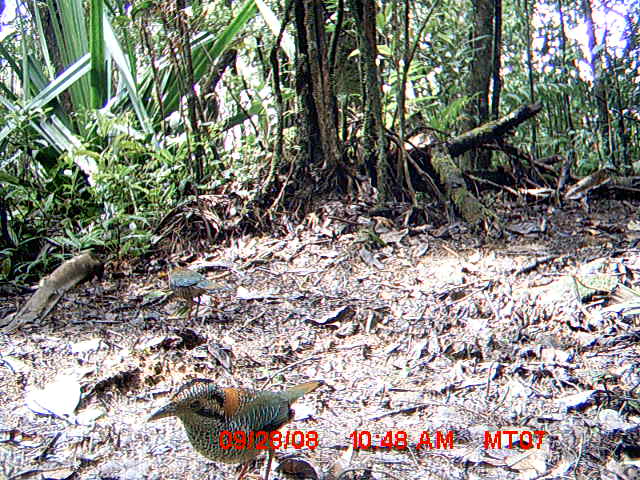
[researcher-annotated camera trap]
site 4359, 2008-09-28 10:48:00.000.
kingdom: Animalia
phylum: Chordata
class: Aves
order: Coraciiformes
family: Brachypteraciidae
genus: Brachypteracias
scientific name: Brachypteracias squamiger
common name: scaly ground-roller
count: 2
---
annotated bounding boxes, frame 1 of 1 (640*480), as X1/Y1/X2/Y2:
brachypteracias squamiger: 146/376/325/478; 167/262/208/319